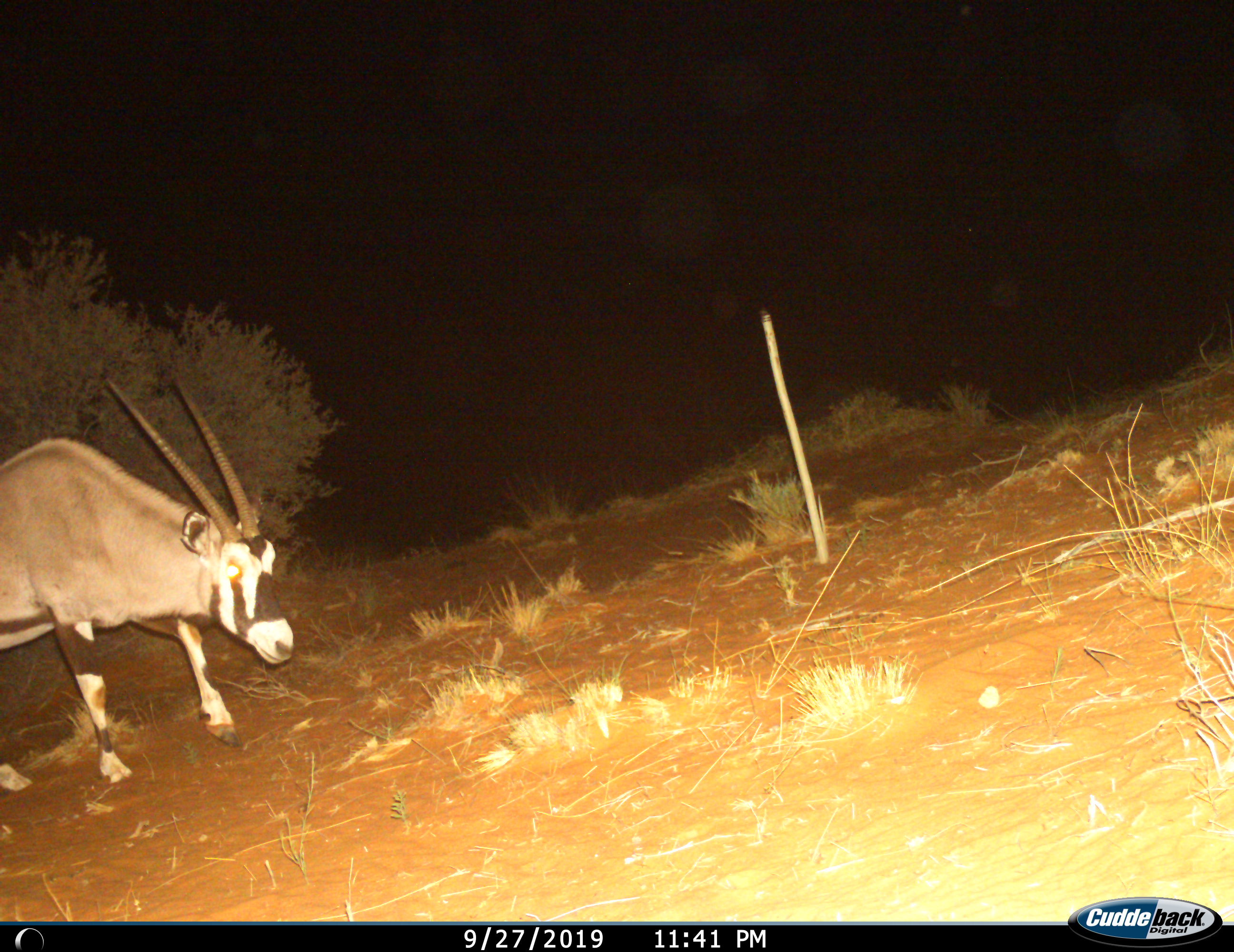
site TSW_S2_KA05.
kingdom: Animalia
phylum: Chordata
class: Mammalia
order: Artiodactyla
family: Bovidae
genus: Oryx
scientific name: Oryx gazella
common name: gemsbok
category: oryx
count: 1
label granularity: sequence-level